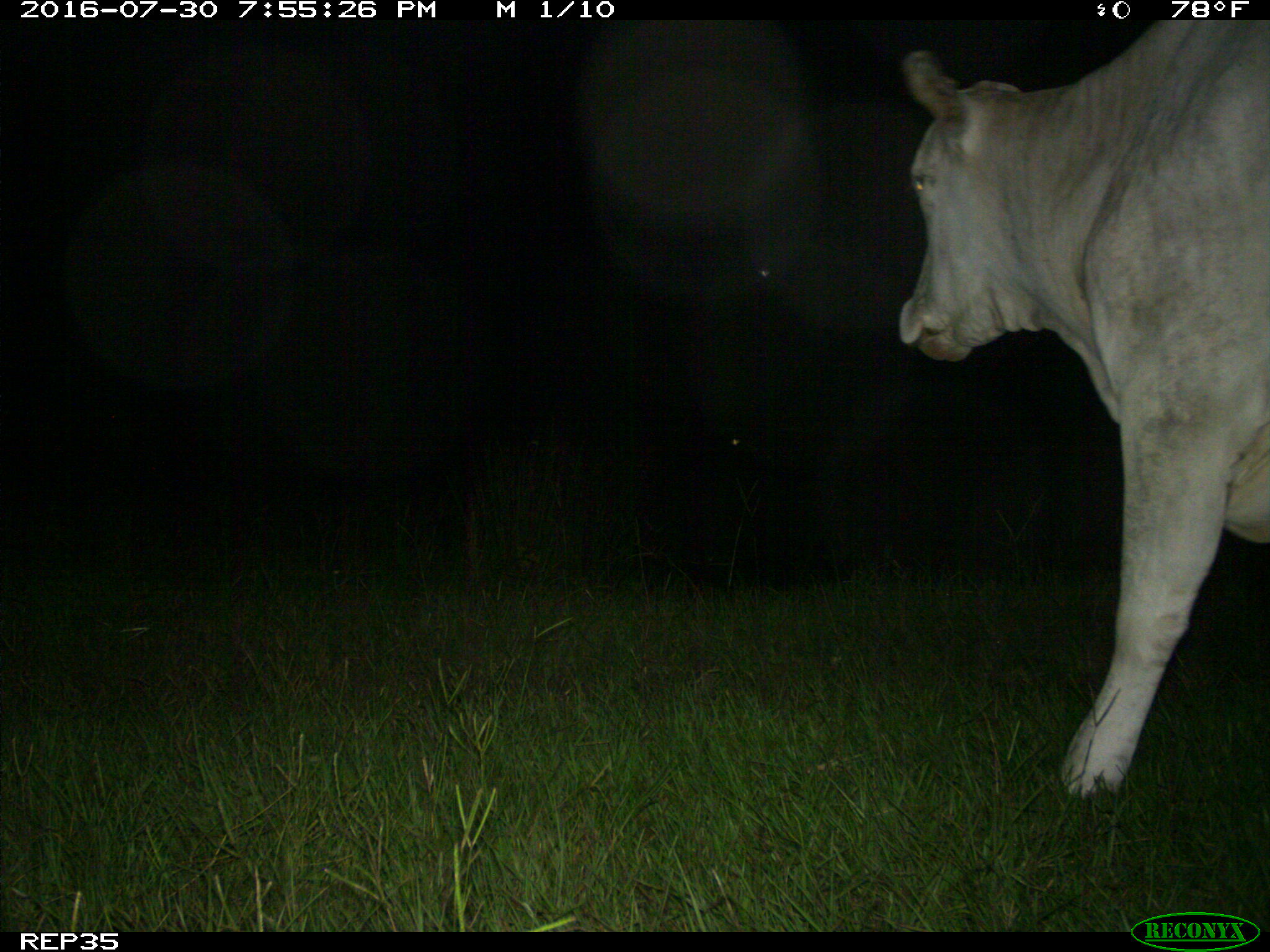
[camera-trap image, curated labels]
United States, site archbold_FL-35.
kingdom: Animalia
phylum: Chordata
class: Mammalia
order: Artiodactyla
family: Bovidae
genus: Bos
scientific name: Bos taurus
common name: domestic cow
Bos taurus (domestic cow).